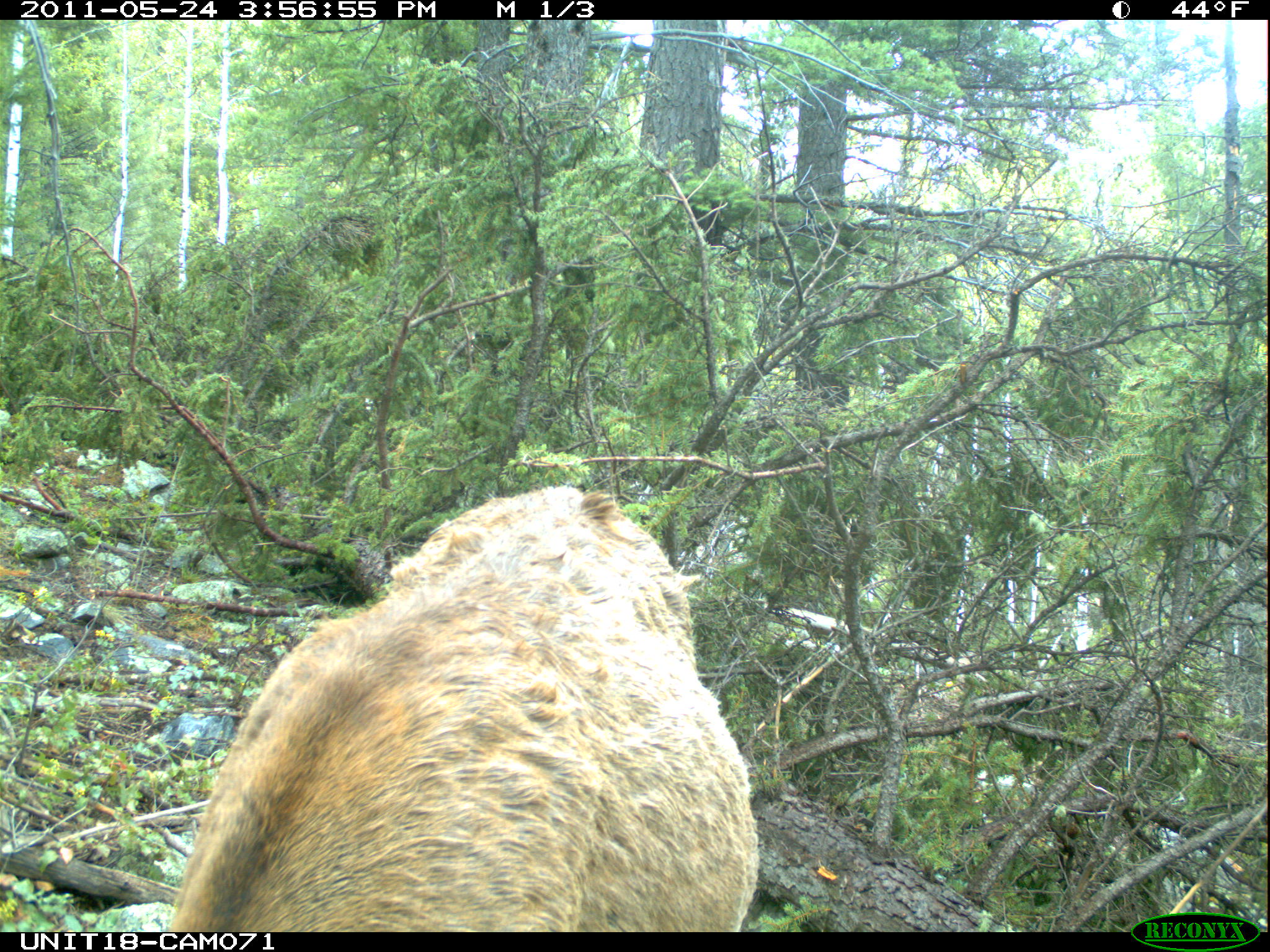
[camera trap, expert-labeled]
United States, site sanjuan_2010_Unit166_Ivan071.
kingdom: Animalia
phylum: Chordata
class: Mammalia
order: Artiodactyla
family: Cervidae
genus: Cervus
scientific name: Cervus elaphus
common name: red deer